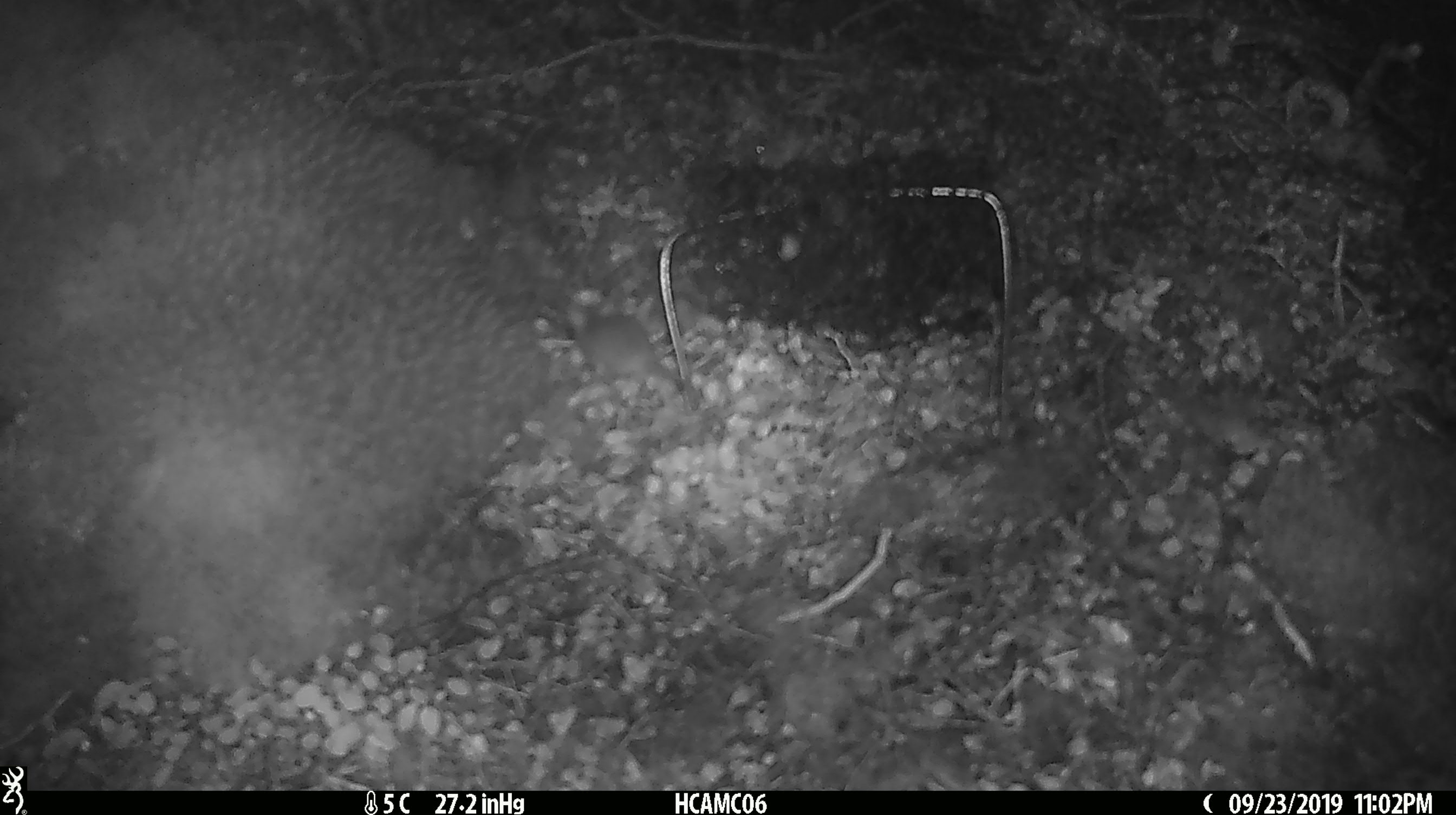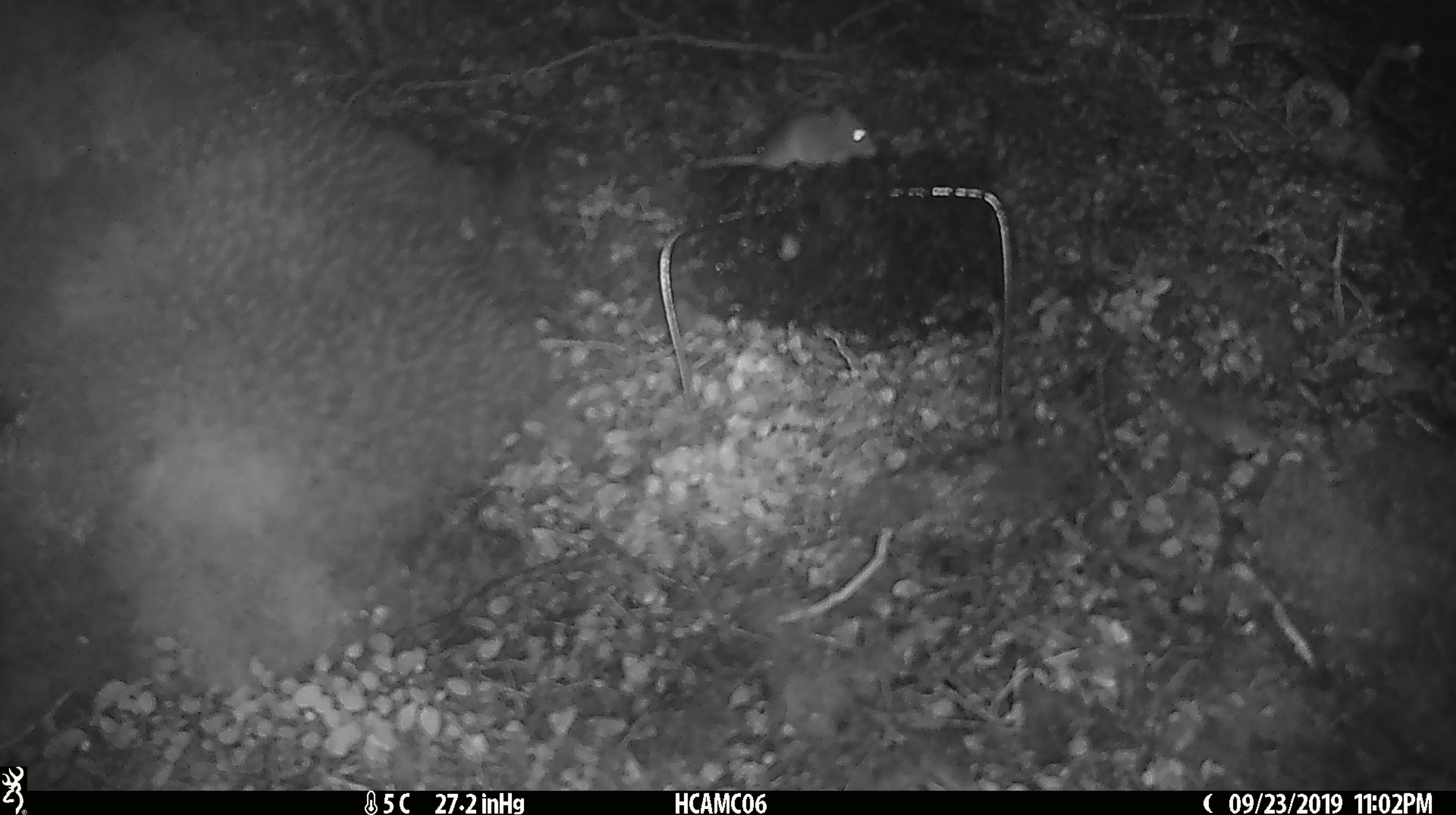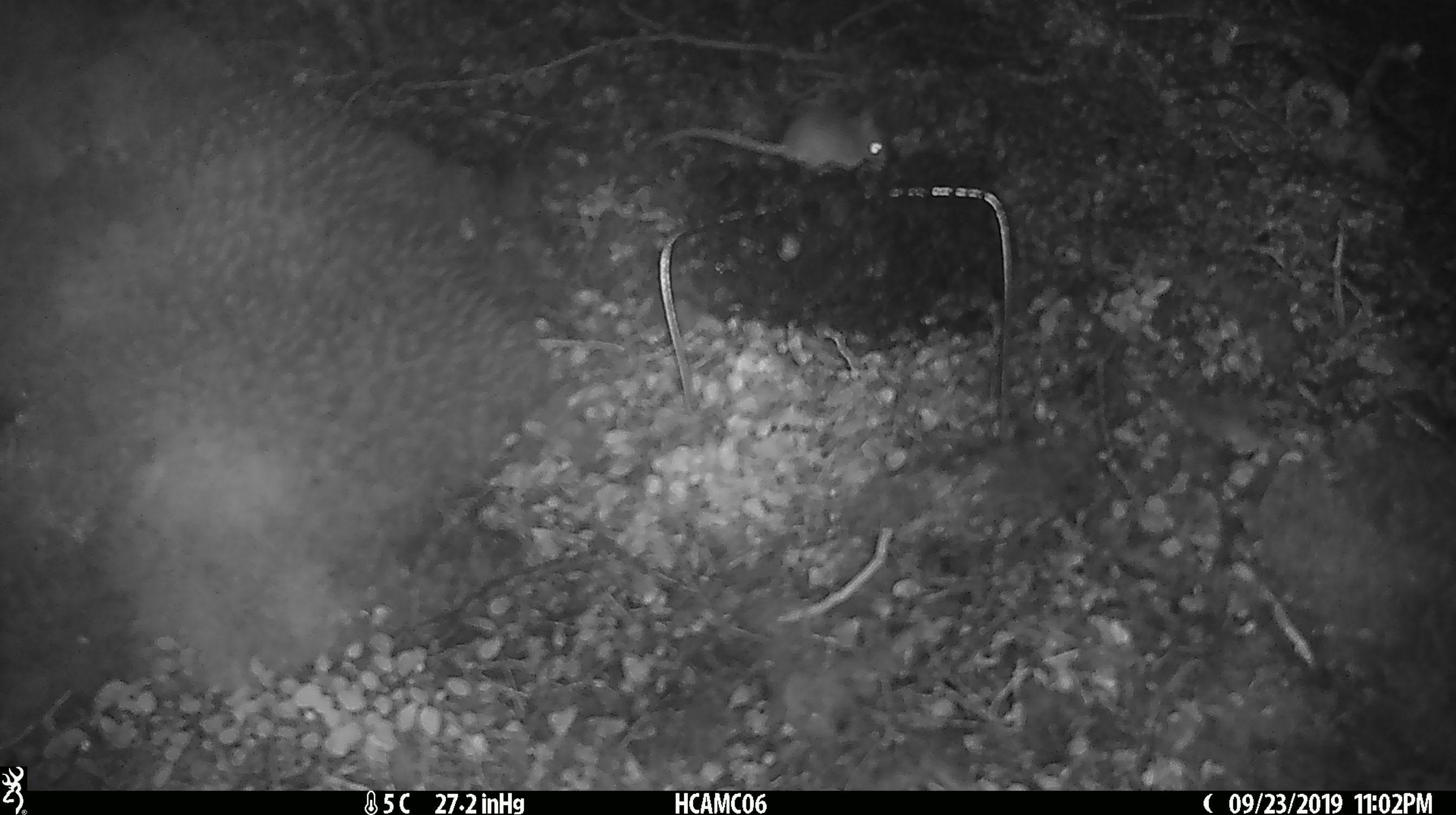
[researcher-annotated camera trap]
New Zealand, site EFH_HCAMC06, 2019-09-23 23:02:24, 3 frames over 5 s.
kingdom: Animalia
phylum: Chordata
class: Mammalia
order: Rodentia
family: Muridae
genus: Mus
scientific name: Mus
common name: mouse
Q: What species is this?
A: Mouse (Mus).